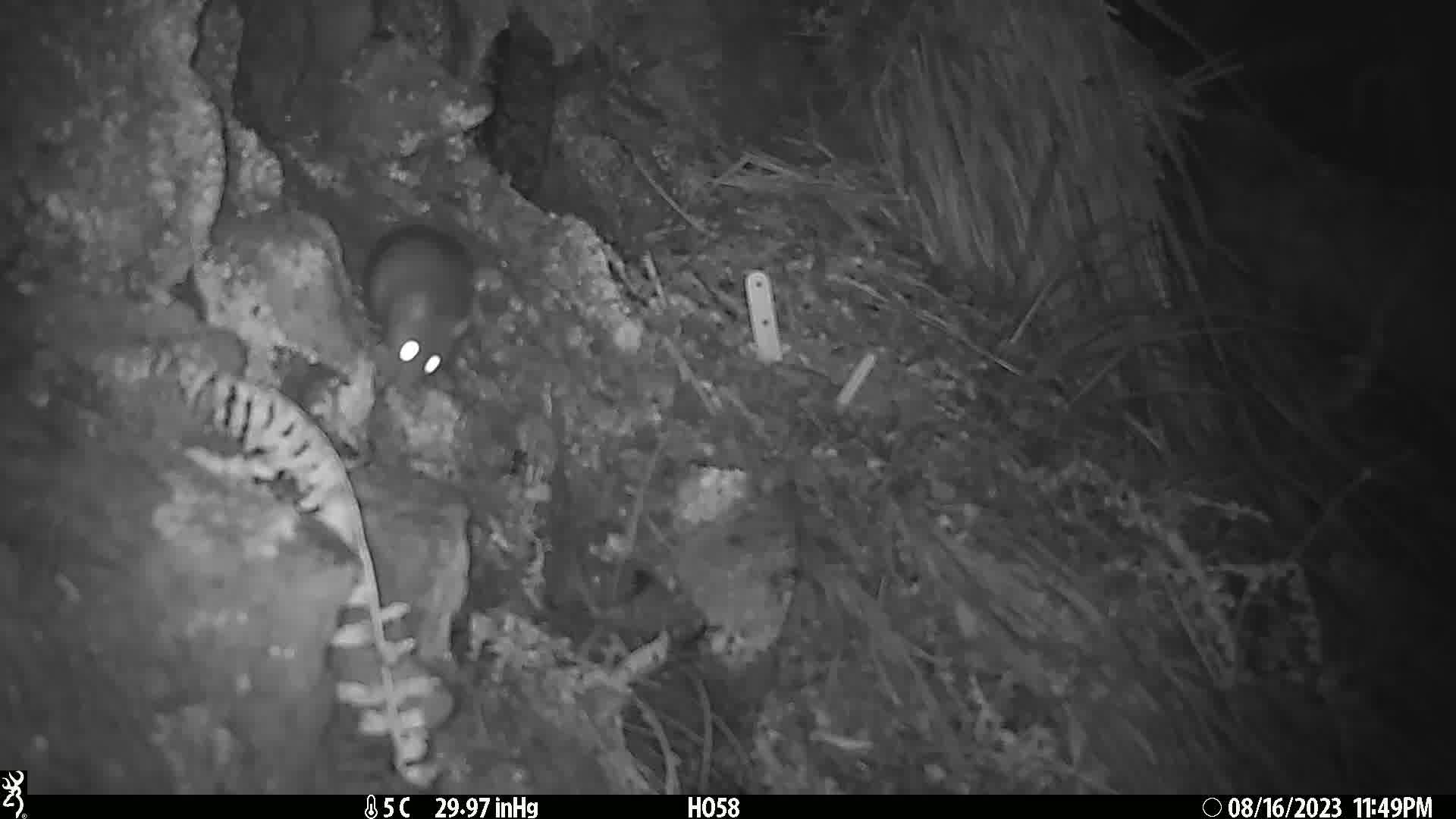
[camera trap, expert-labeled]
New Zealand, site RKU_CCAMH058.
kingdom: Animalia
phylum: Chordata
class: Mammalia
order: Rodentia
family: Muridae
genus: Rattus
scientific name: Rattus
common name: rat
Rat (Rattus).